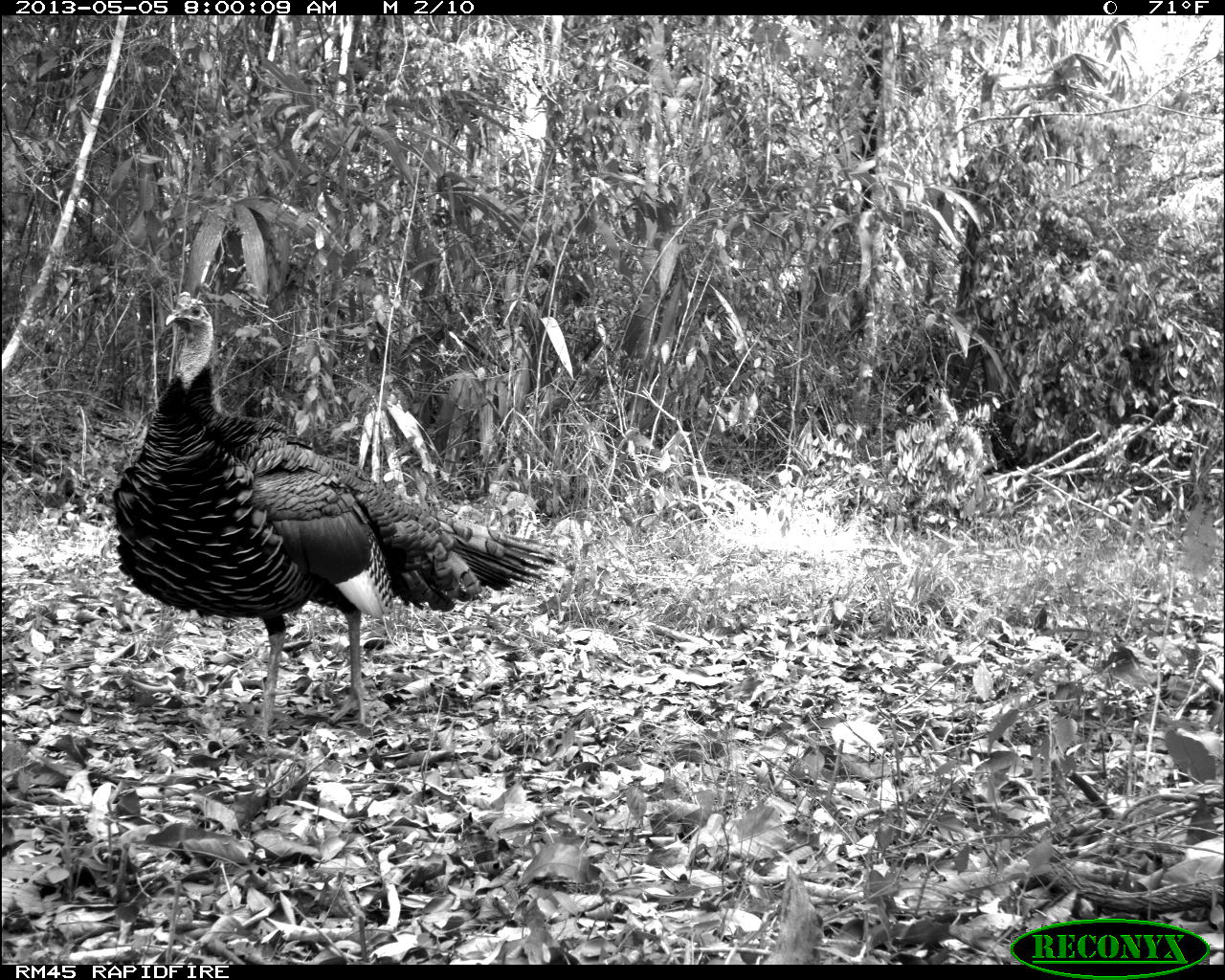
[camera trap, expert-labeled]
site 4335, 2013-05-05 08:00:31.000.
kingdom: Animalia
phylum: Chordata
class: Aves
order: Galliformes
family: Phasianidae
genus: Meleagris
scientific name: Meleagris ocellata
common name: ocellated turkey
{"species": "Meleagris ocellata (ocellated turkey)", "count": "1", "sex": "male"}